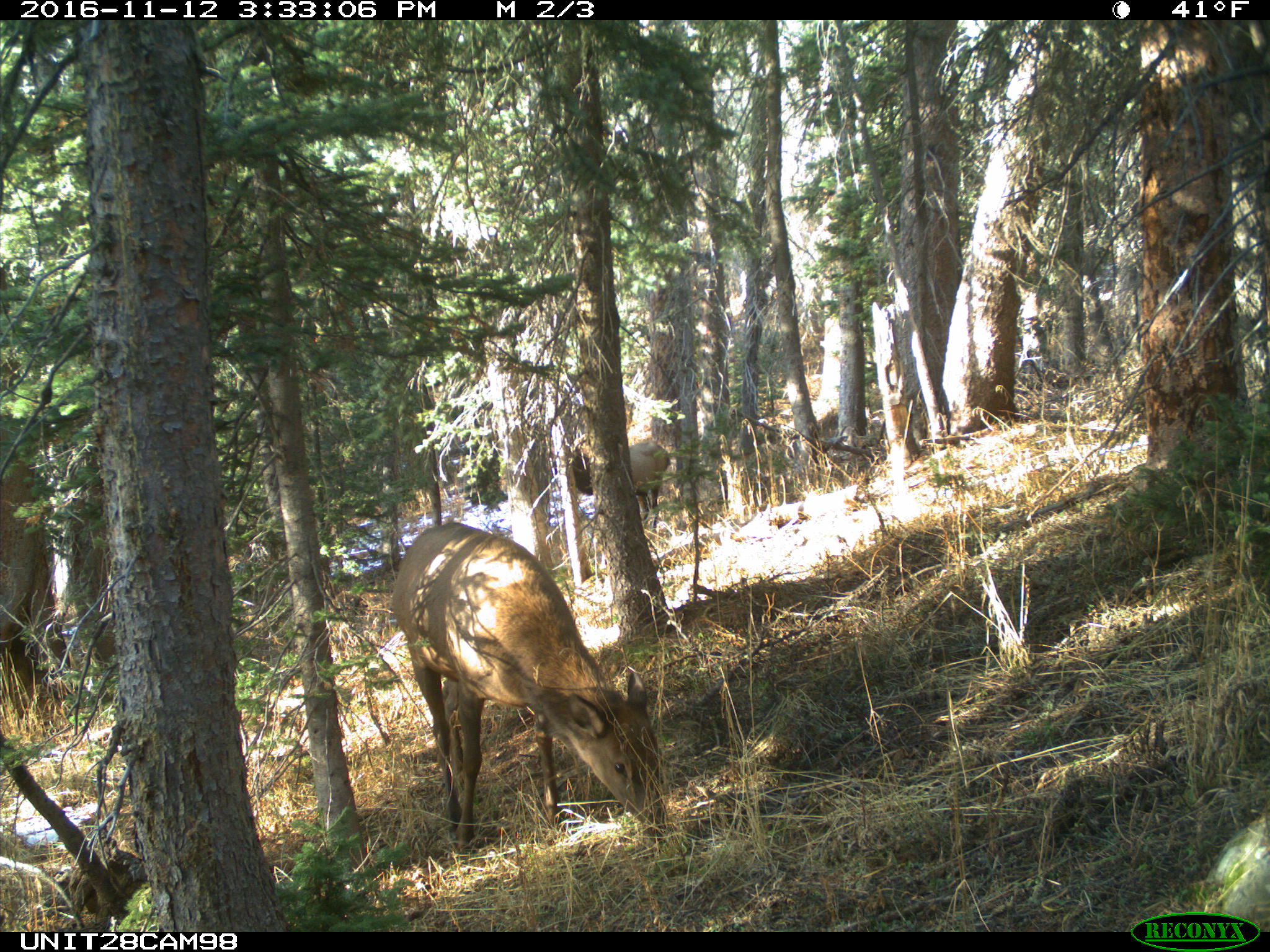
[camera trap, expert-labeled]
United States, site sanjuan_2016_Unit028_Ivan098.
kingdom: Animalia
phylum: Chordata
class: Mammalia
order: Artiodactyla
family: Cervidae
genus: Cervus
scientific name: Cervus elaphus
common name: red deer